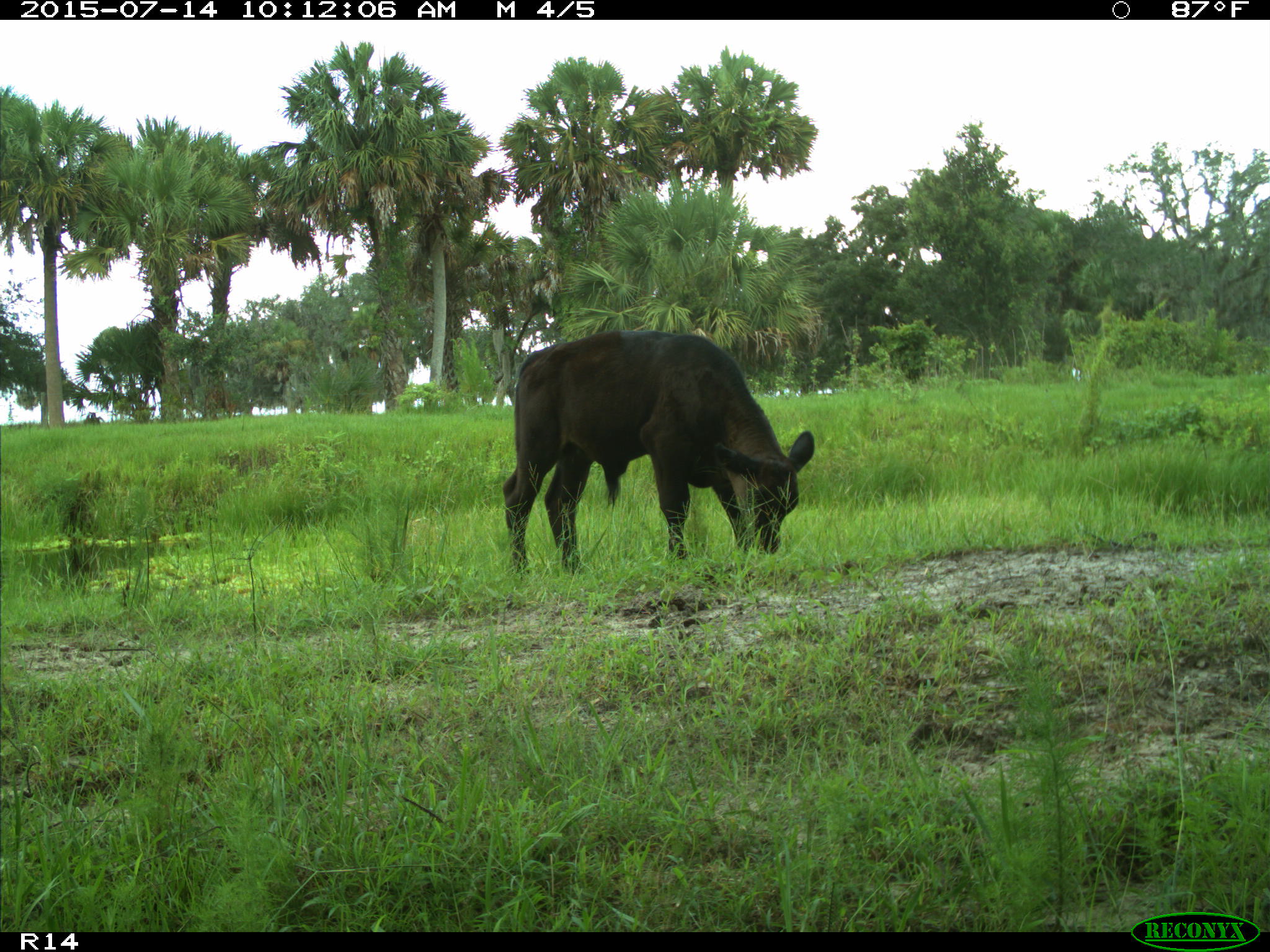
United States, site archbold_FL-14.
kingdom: Animalia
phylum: Chordata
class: Mammalia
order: Artiodactyla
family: Bovidae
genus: Bos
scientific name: Bos taurus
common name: domestic cow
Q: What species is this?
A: Bos taurus (domestic cow).